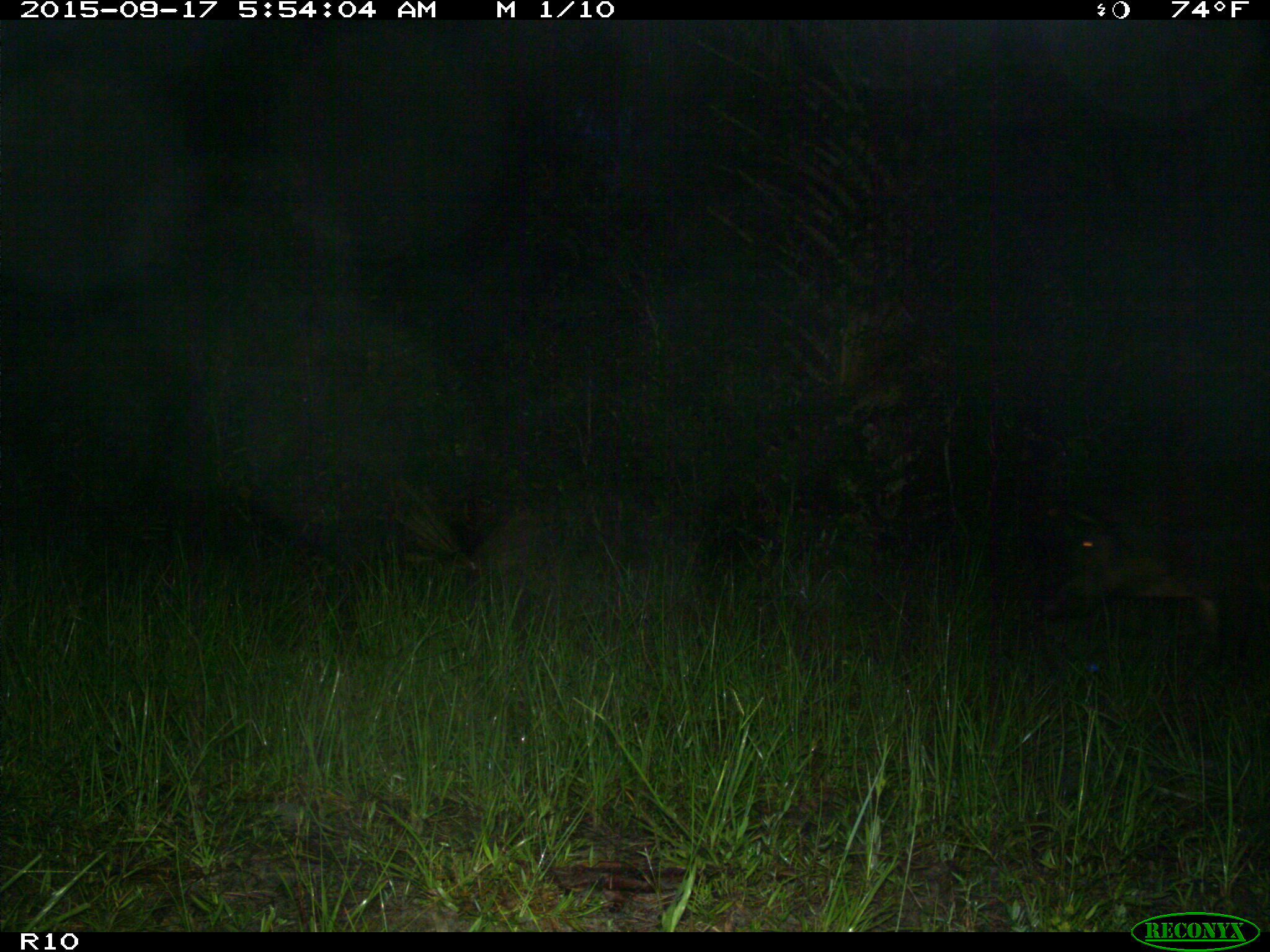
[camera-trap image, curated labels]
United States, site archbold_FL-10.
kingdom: Animalia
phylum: Chordata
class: Mammalia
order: Artiodactyla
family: Suidae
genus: Sus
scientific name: Sus scrofa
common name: wild boar